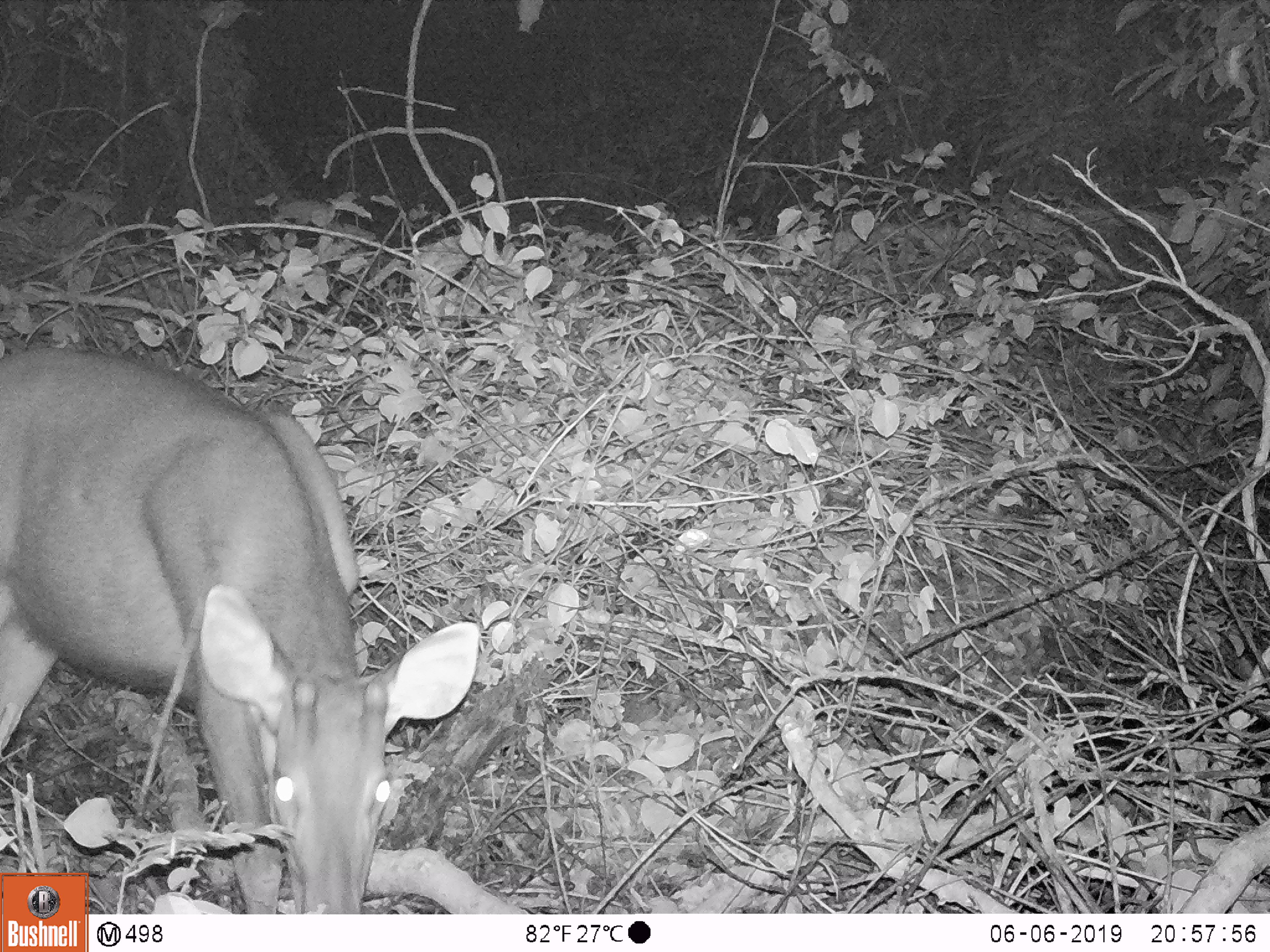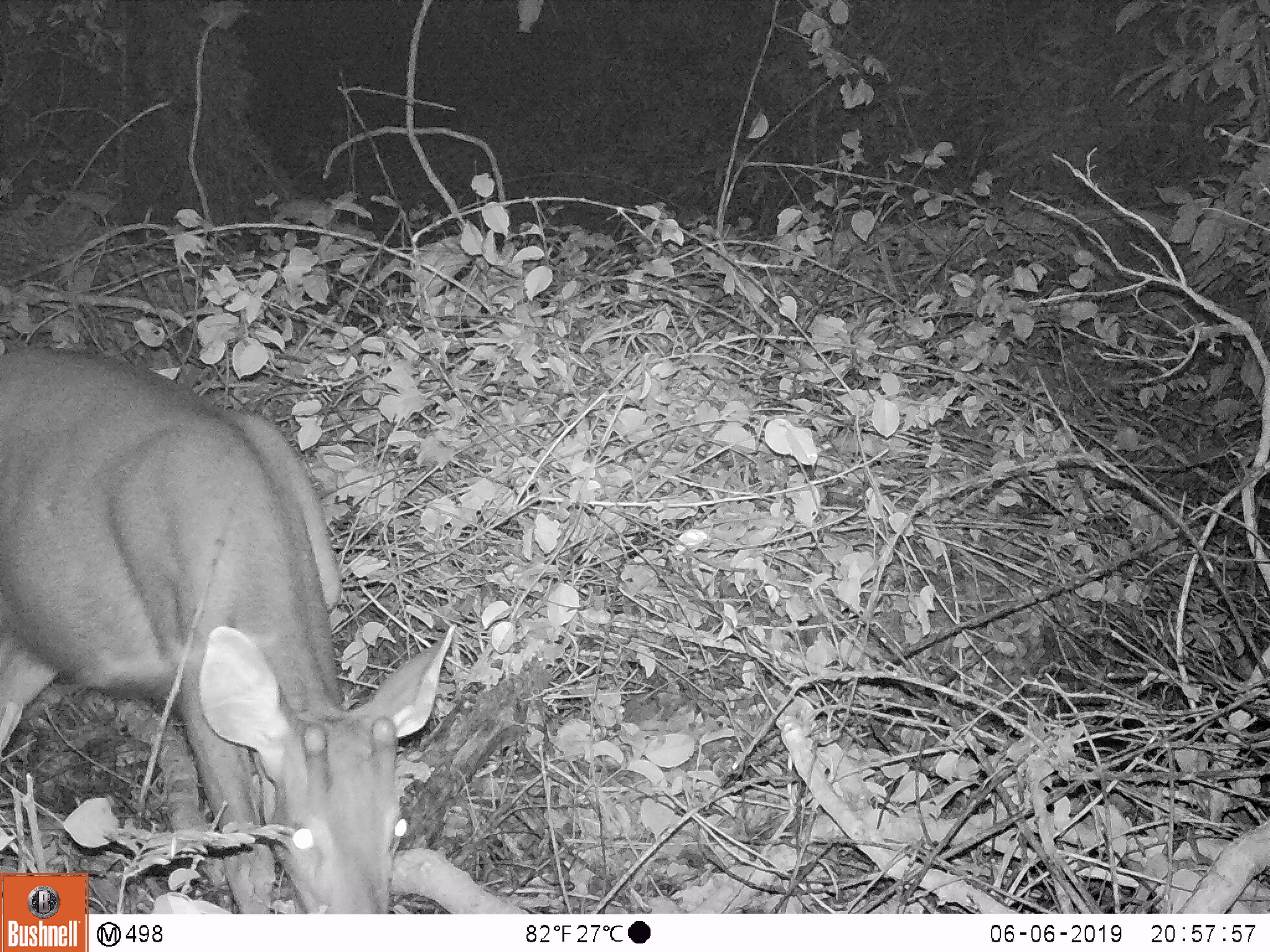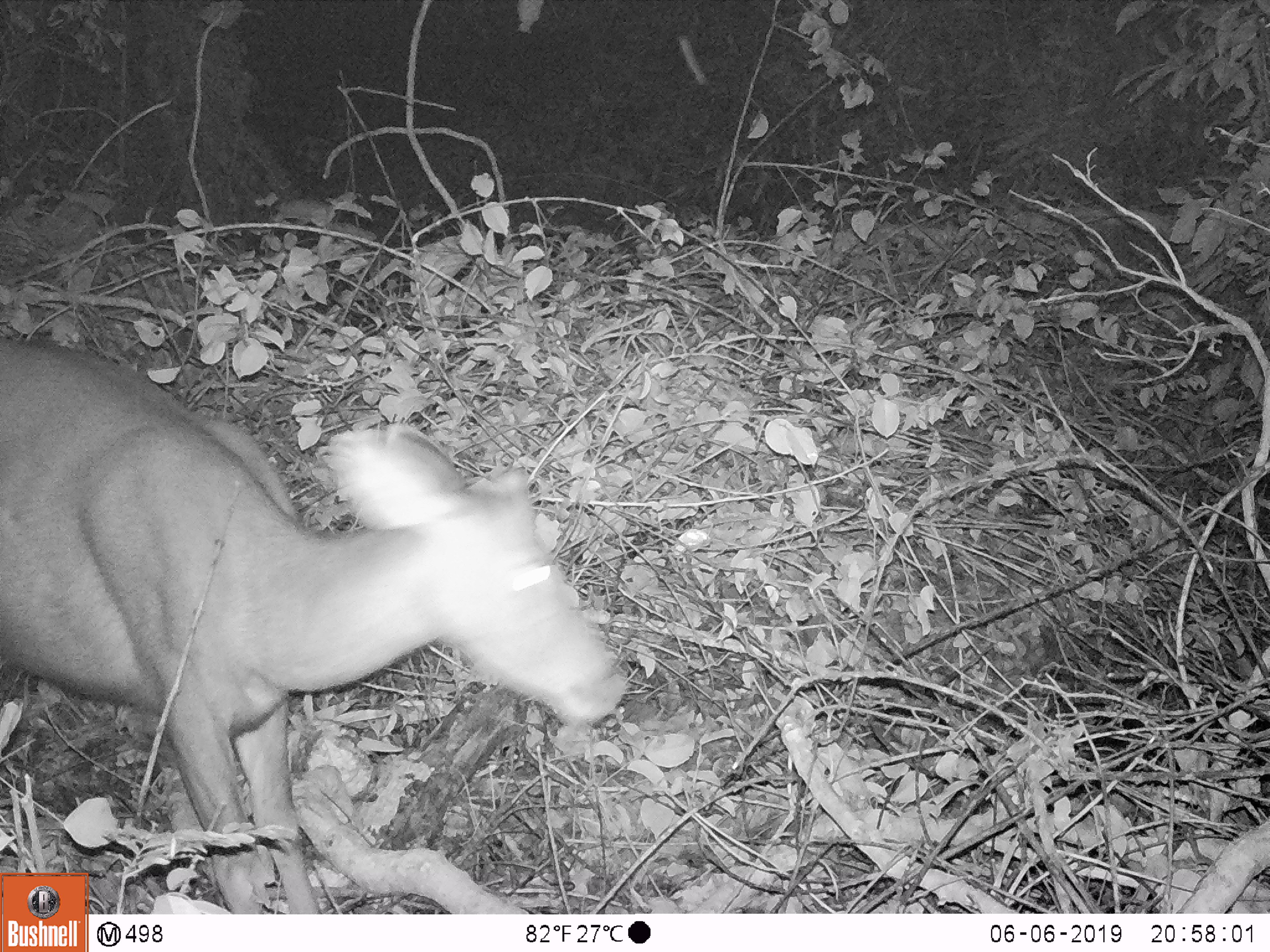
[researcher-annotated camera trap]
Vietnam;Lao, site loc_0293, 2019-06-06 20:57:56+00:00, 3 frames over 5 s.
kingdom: Animalia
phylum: Chordata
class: Mammalia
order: Artiodactyla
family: Cervidae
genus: Rusa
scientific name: Rusa unicolor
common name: sambar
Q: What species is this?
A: Sambar (Rusa unicolor).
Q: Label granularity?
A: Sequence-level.